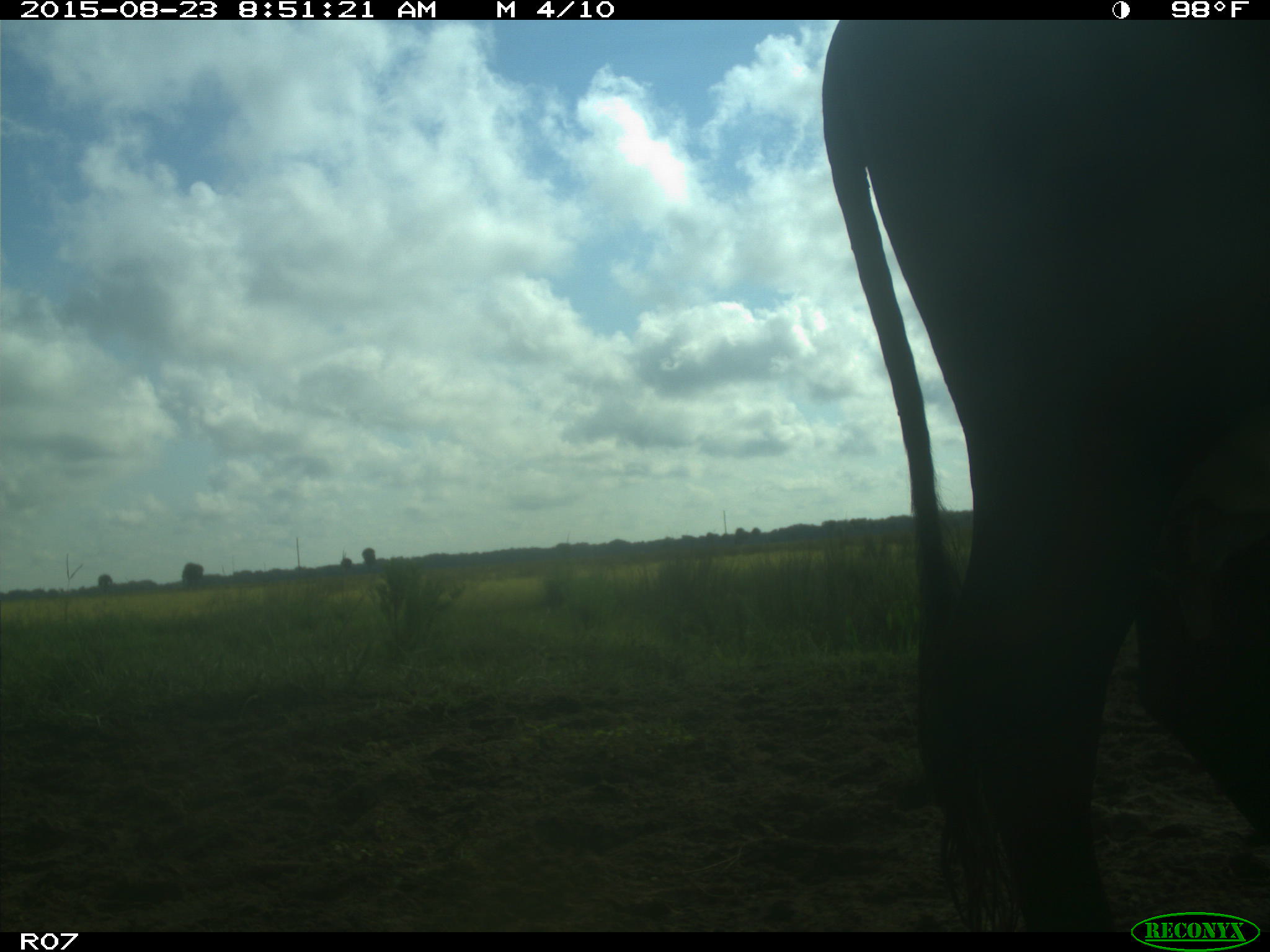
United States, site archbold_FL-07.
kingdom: Animalia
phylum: Chordata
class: Mammalia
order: Artiodactyla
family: Bovidae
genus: Bos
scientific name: Bos taurus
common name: domestic cow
Bos taurus (domestic cow).